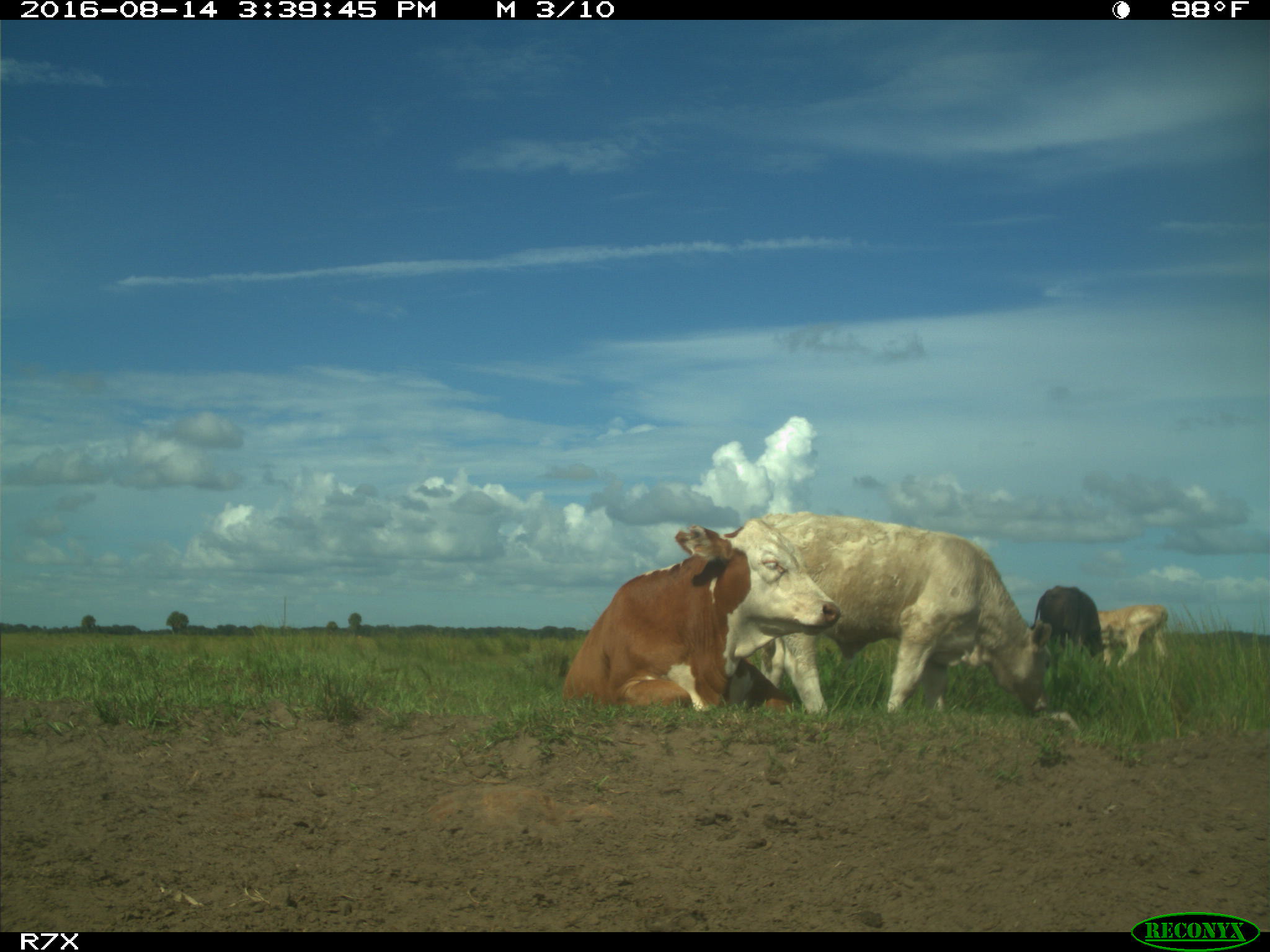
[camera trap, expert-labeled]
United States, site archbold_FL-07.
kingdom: Animalia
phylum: Chordata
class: Mammalia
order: Artiodactyla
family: Bovidae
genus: Bos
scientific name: Bos taurus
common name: domestic cow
Bos taurus (domestic cow).